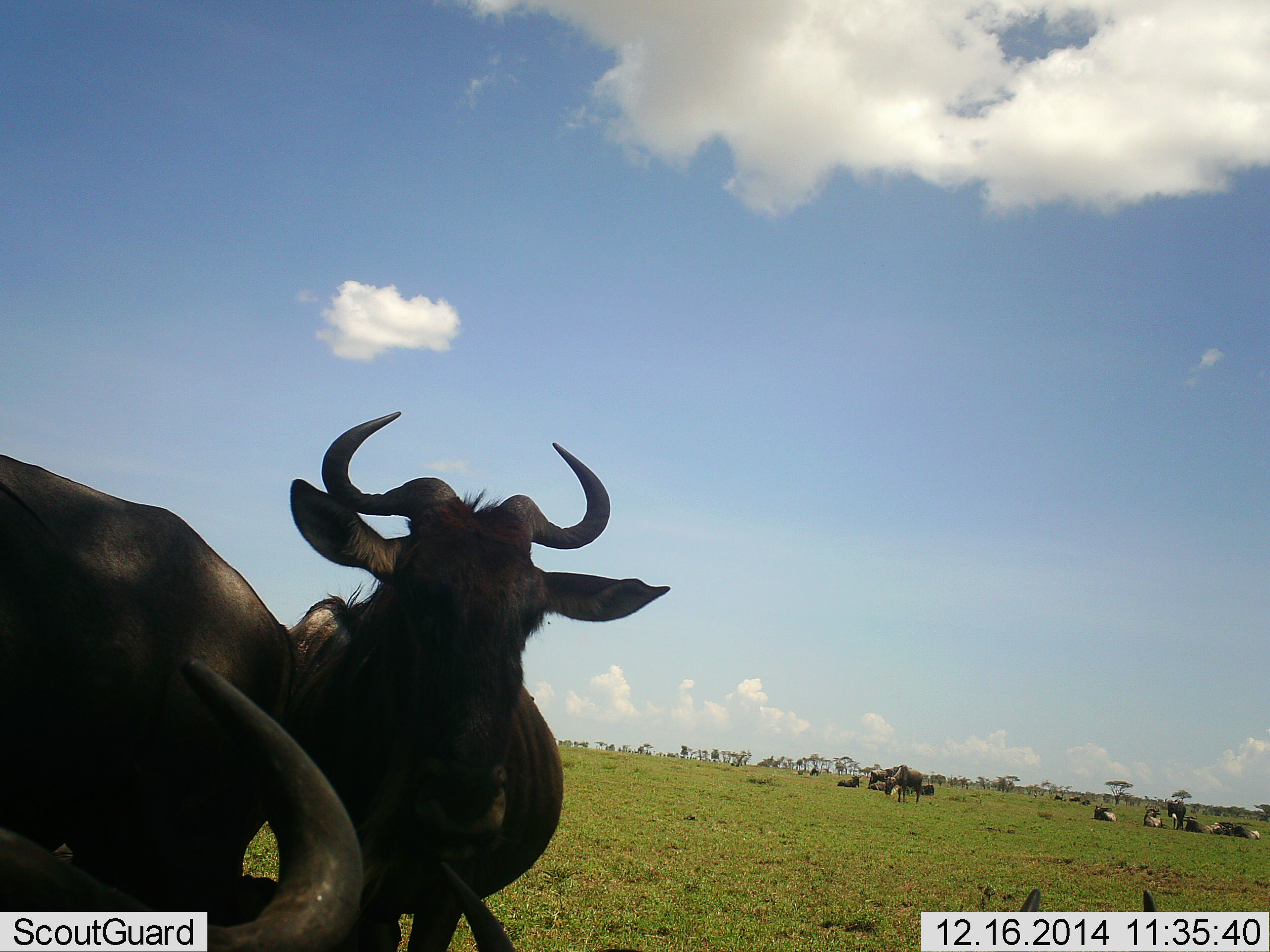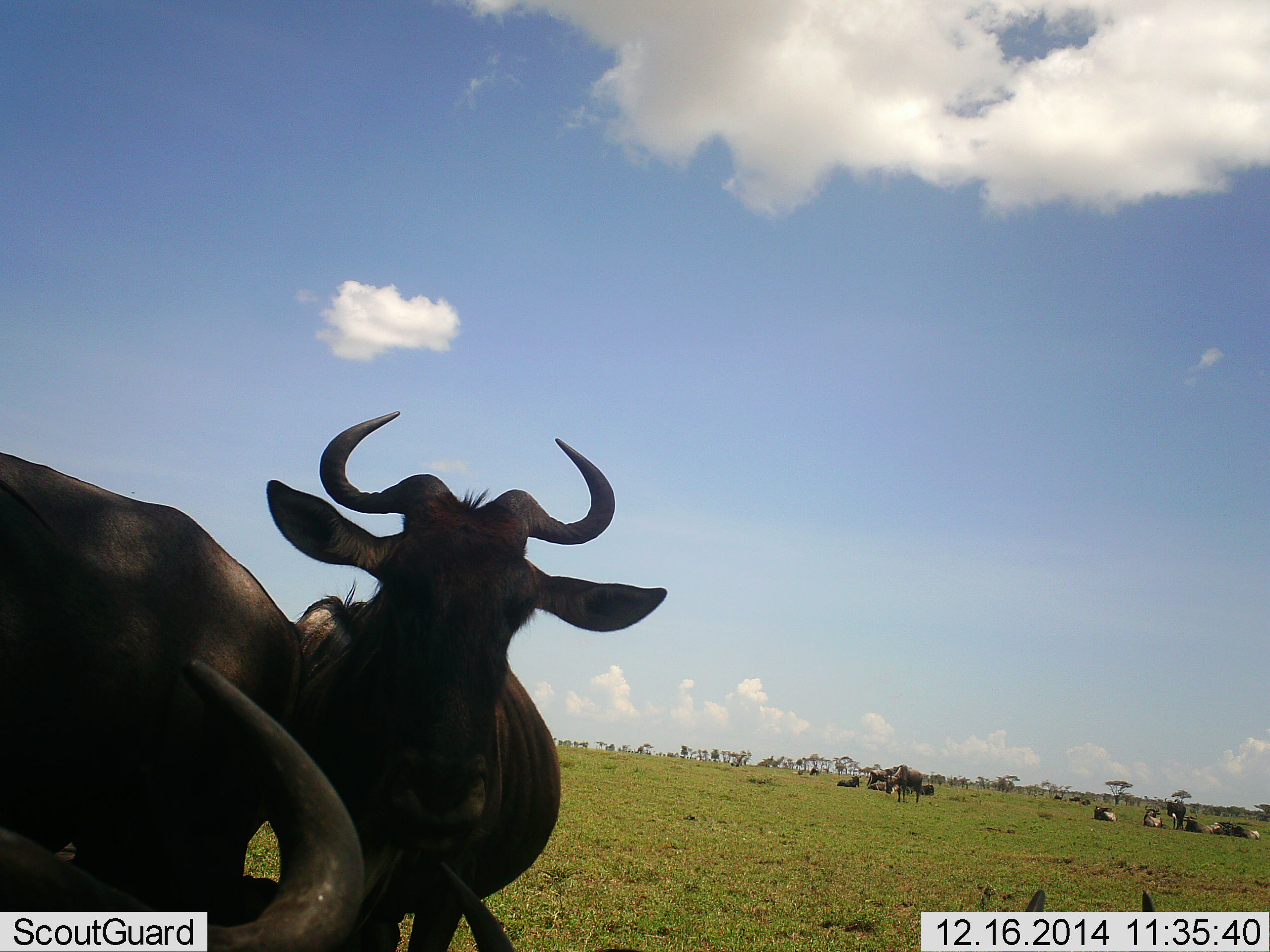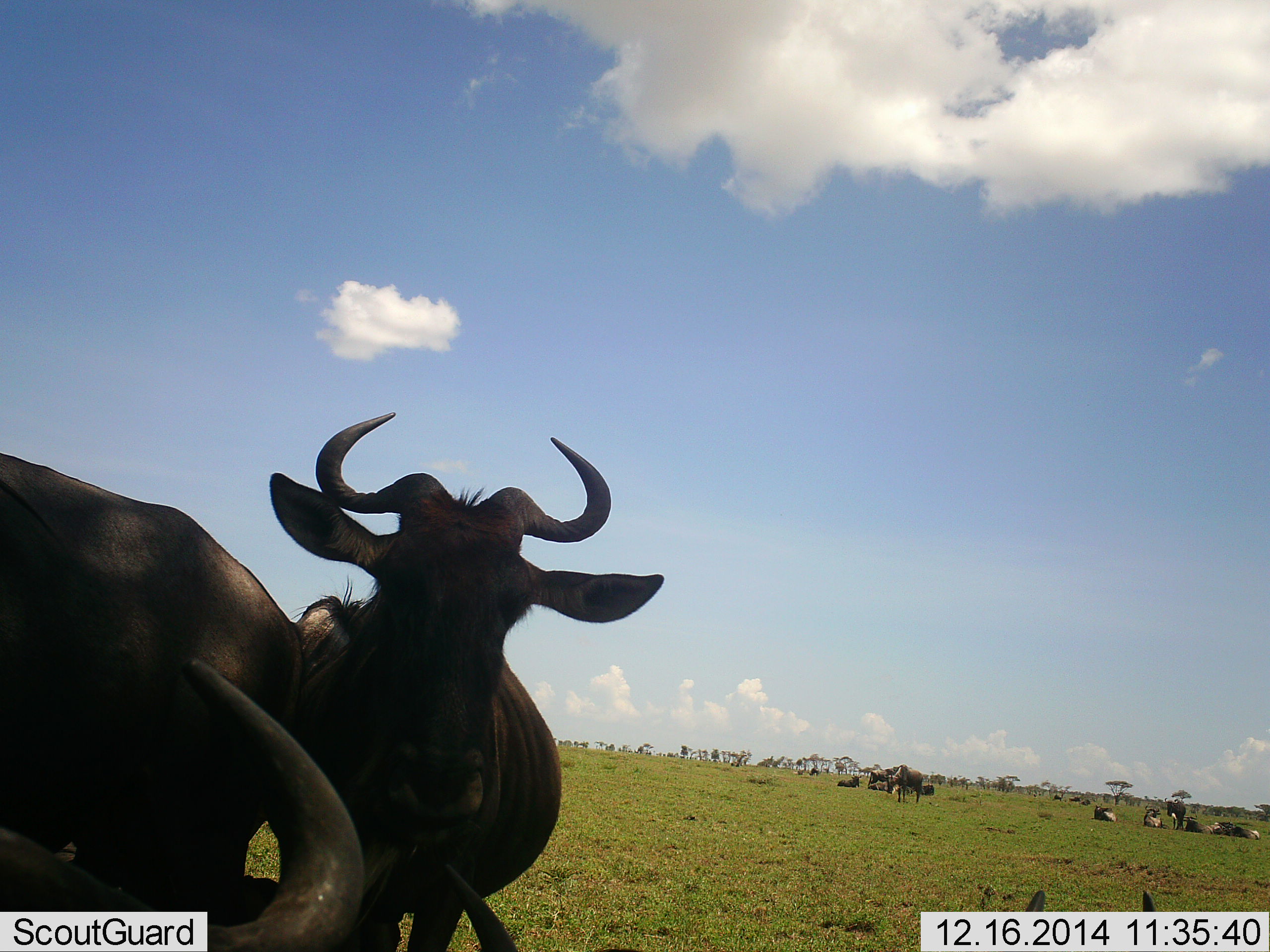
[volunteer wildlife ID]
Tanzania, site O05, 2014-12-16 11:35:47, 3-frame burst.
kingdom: Animalia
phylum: Chordata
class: Mammalia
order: Artiodactyla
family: Bovidae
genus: Connochaetes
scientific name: Connochaetes taurinus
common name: blue wildebeest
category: wildebeest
Wildebeest (blue wildebeest) (Connochaetes taurinus), count 11-50. Behavior (volunteer vote fractions): standing 82%, resting 82%, moving 27%, interacting 9%. Young present (vote fraction): 0%. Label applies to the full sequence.